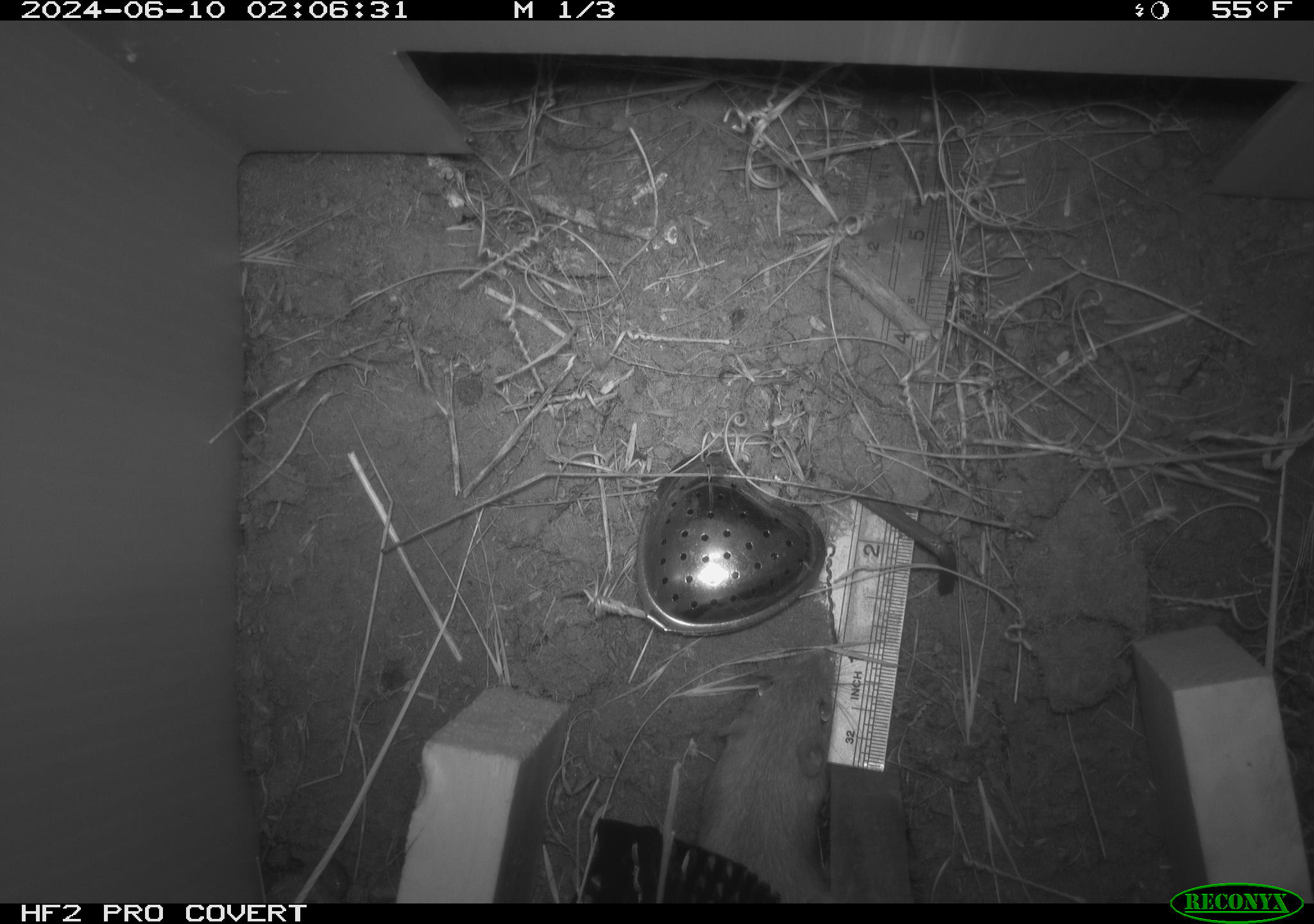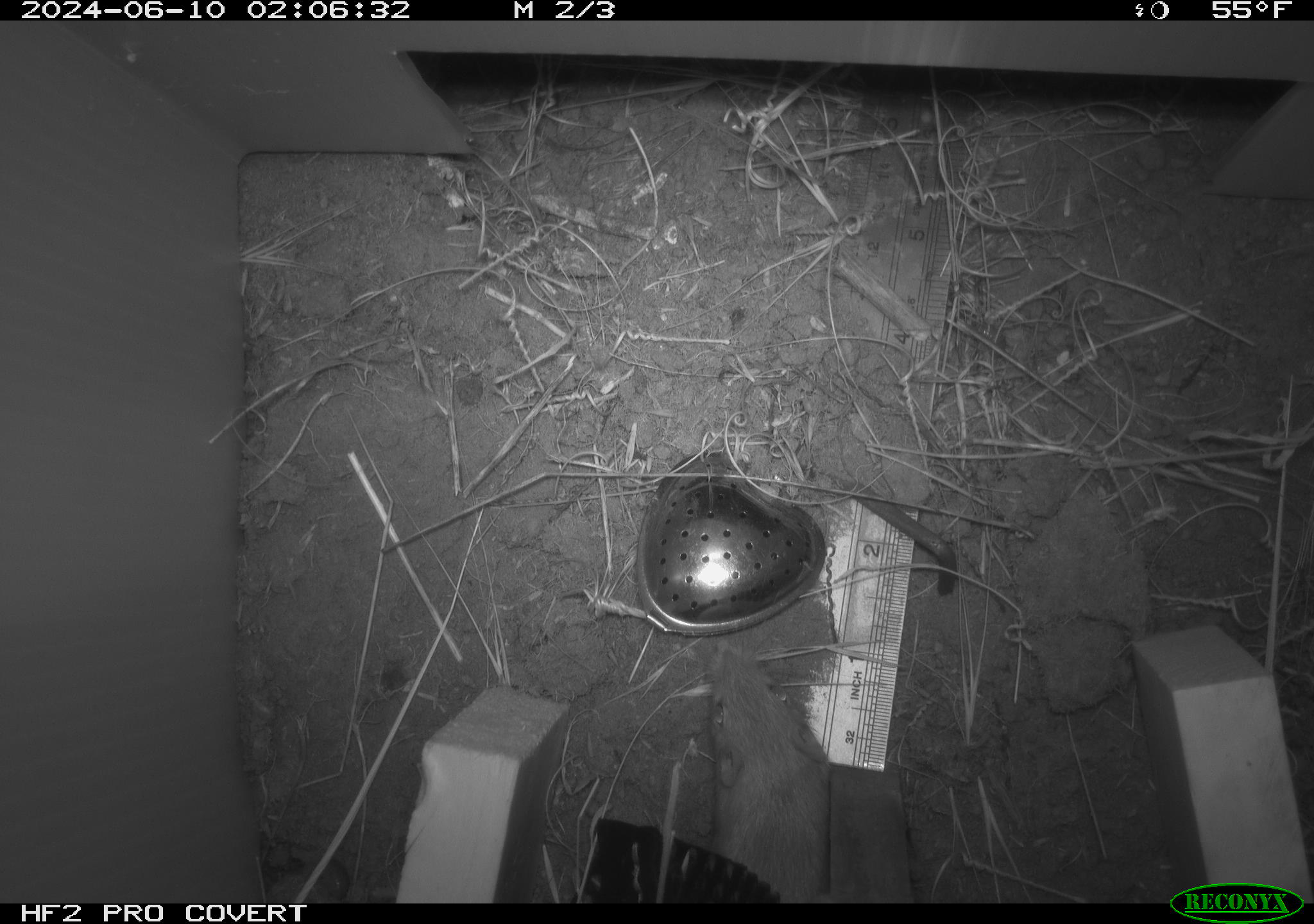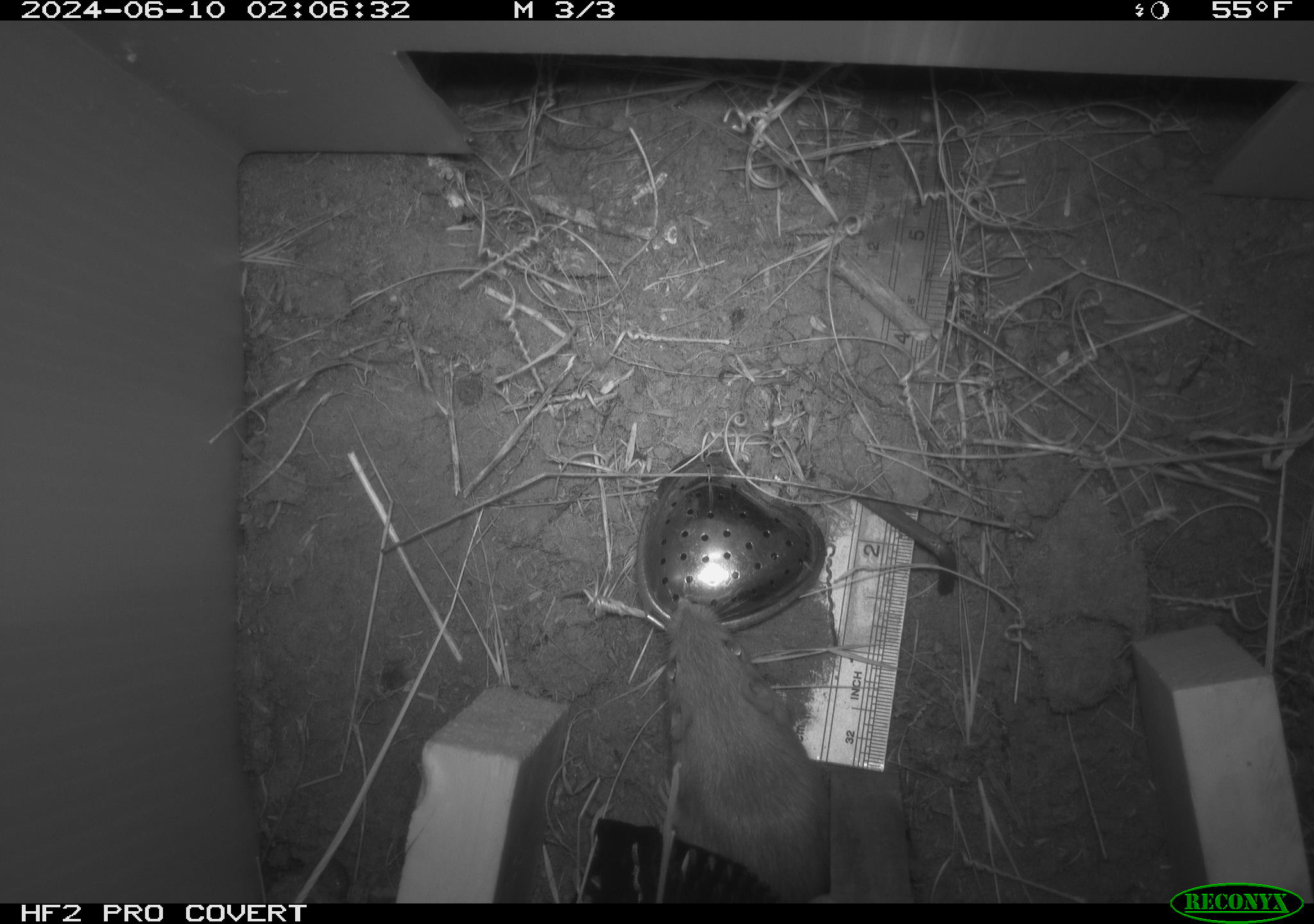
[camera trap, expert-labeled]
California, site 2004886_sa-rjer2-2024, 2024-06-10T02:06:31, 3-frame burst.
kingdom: Animalia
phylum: Chordata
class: Mammalia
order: Rodentia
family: Heteromyidae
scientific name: Heteromyidae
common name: kangaroo rats and pocket mice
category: heteromyidae family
Heteromyidae family (kangaroo rats and pocket mice) (Heteromyidae).